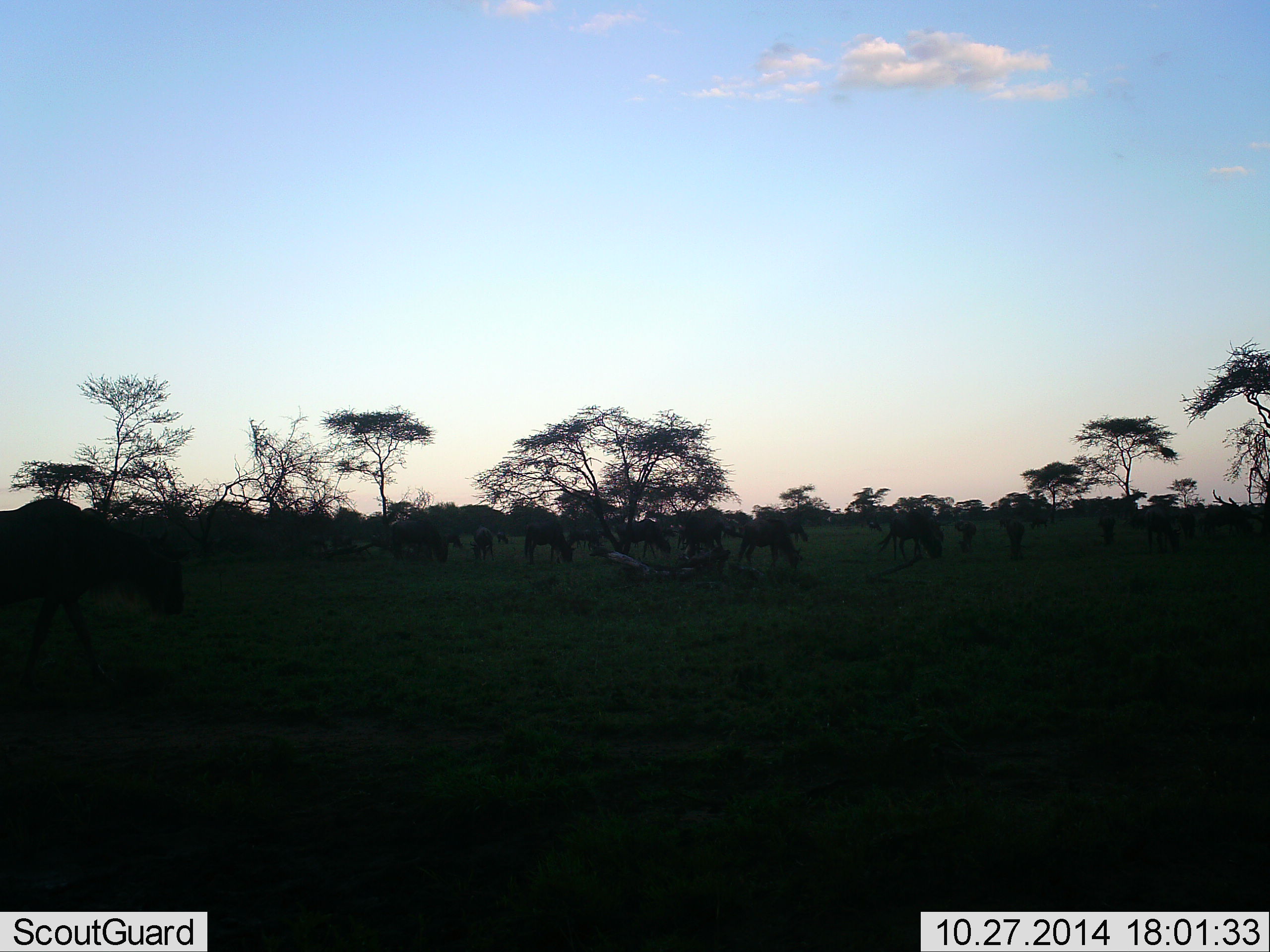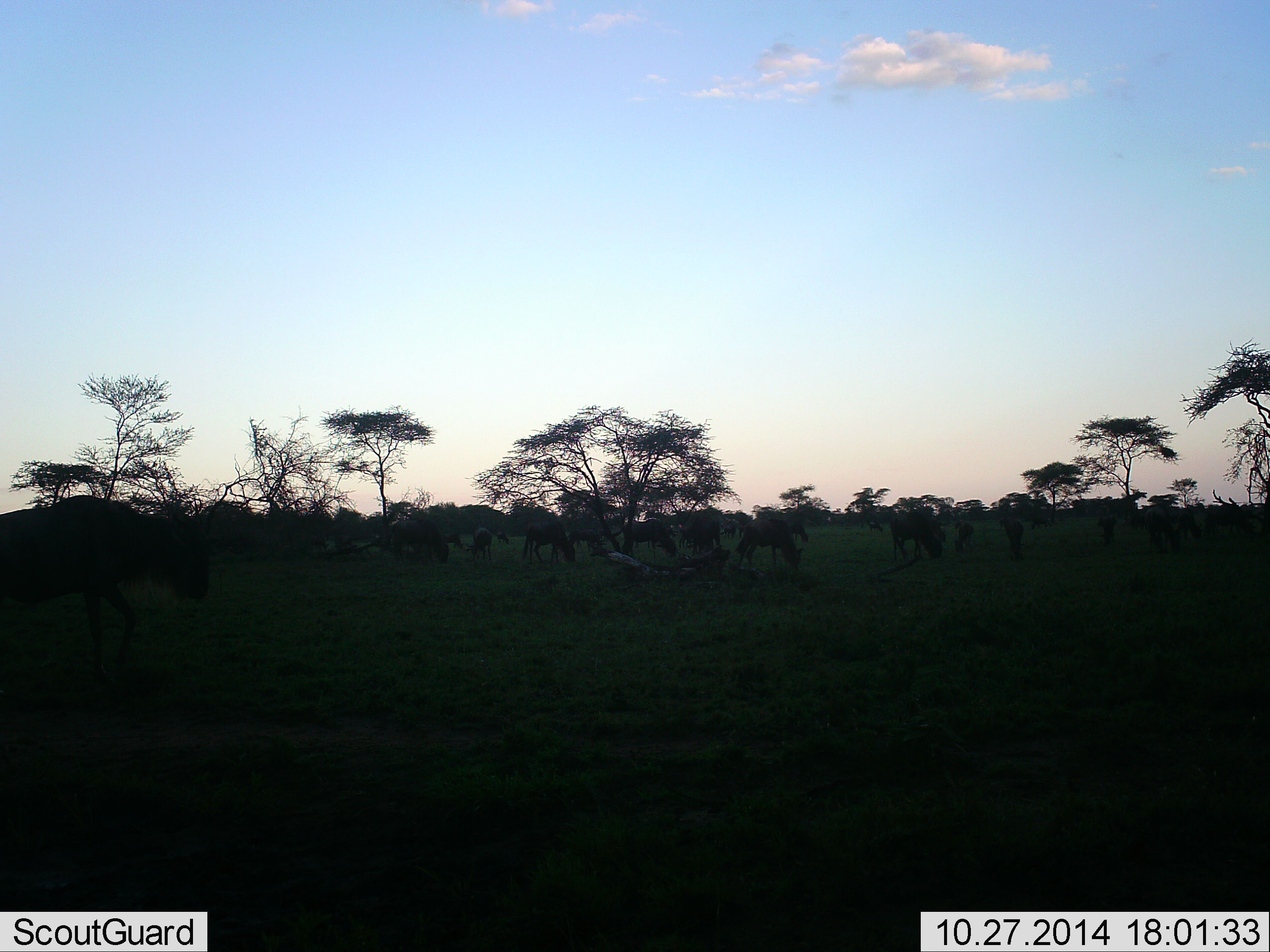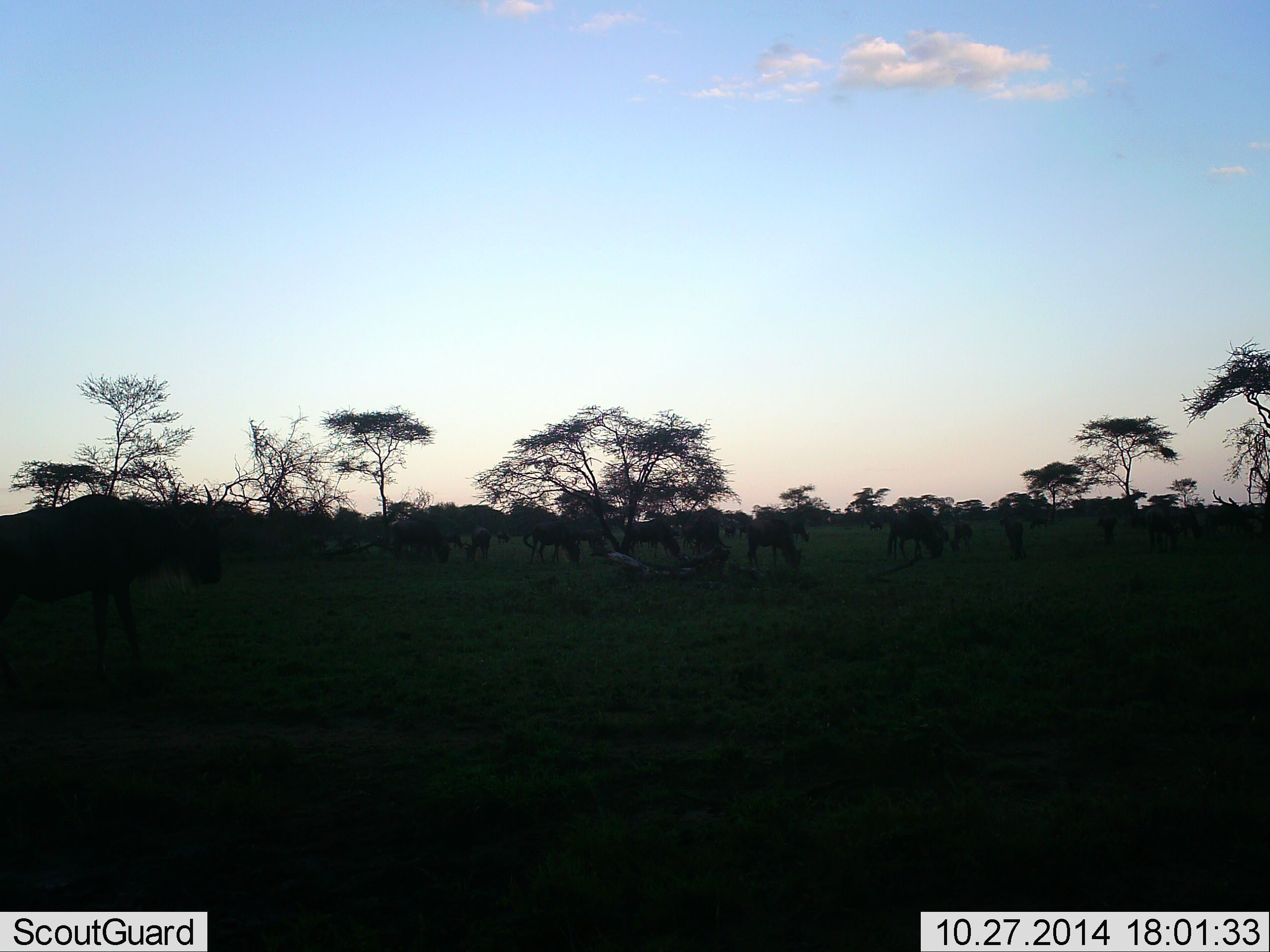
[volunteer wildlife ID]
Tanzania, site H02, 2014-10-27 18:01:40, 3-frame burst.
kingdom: Animalia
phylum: Chordata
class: Mammalia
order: Artiodactyla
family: Bovidae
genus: Connochaetes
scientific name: Connochaetes taurinus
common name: blue wildebeest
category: wildebeest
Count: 11-50.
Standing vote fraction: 40%.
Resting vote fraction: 0%.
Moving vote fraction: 70%.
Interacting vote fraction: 0%.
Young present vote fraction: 0%.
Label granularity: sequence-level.